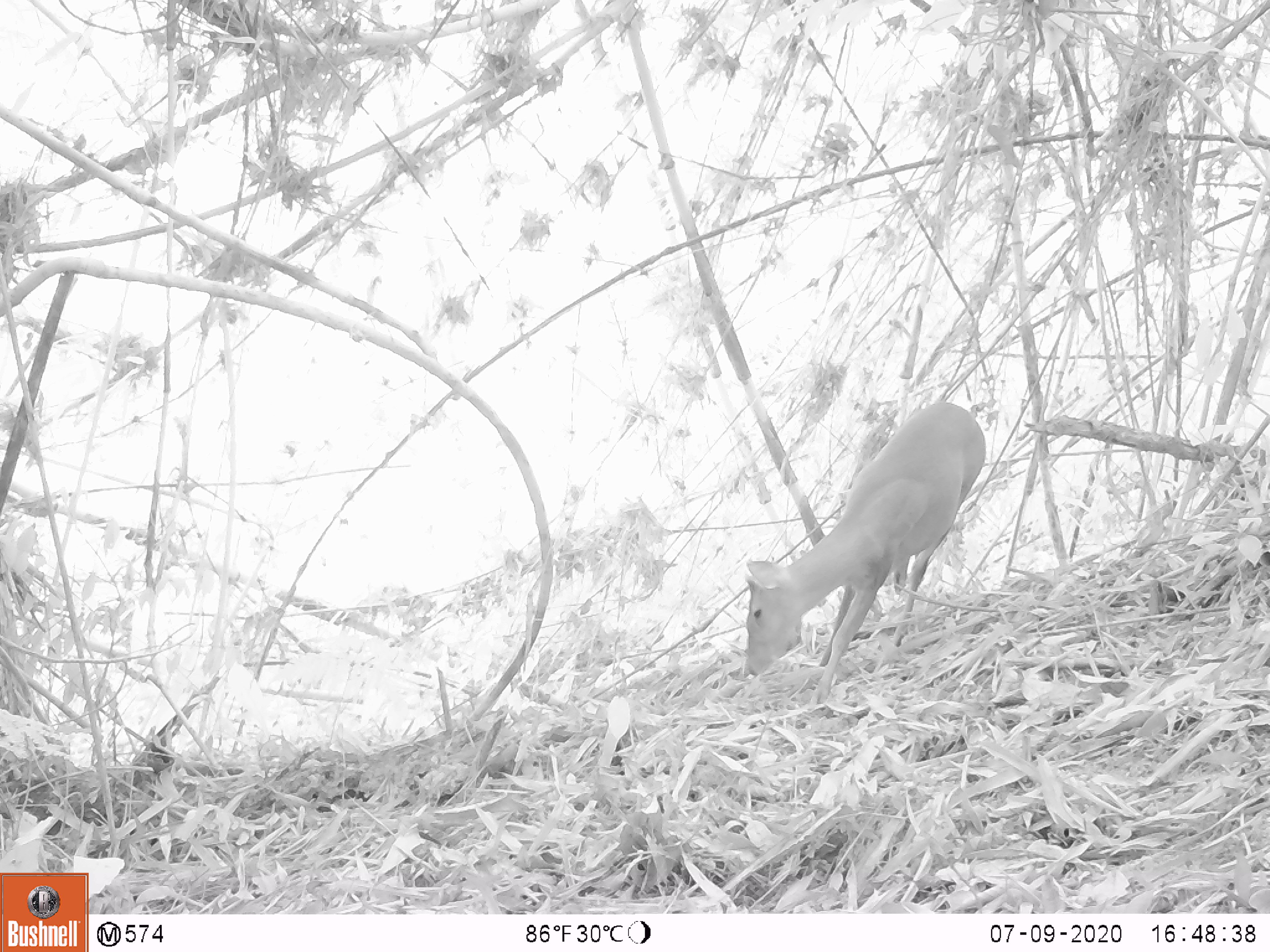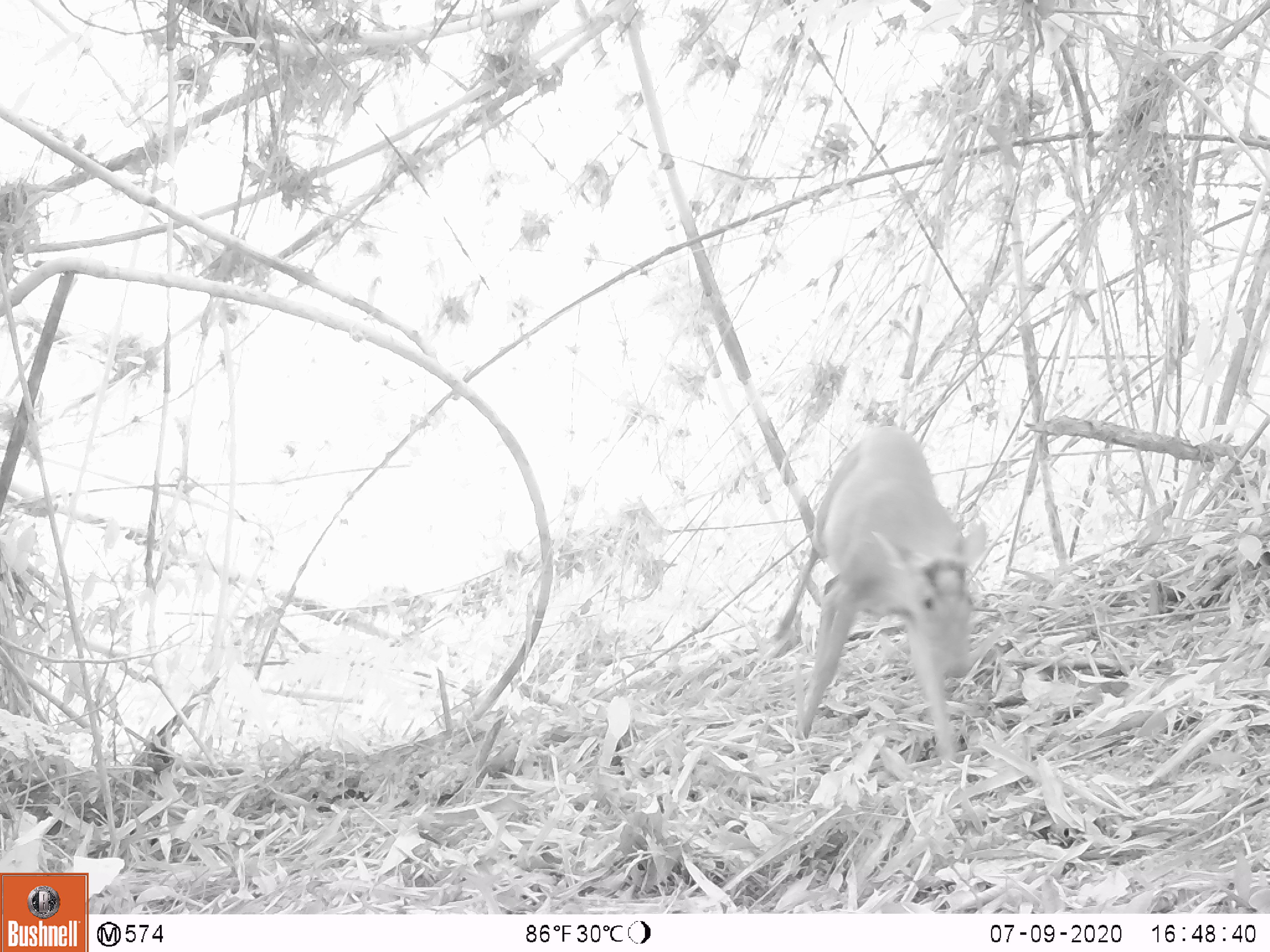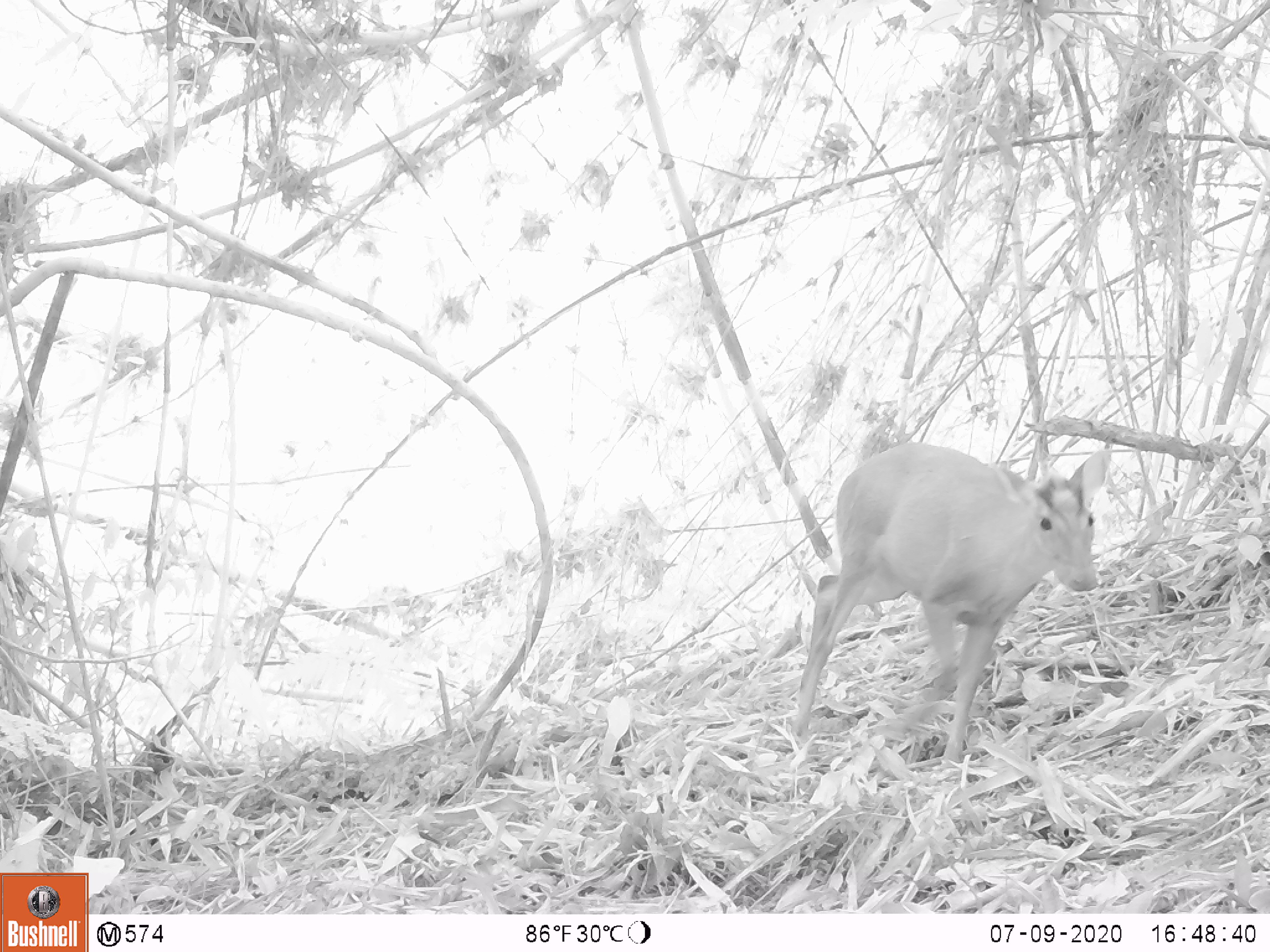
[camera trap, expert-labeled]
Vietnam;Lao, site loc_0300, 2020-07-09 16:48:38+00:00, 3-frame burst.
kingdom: Animalia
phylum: Chordata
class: Mammalia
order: Artiodactyla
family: Cervidae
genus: Muntiacus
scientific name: Muntiacus rooseveltorum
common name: roosevelt's muntjac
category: roosevelts muntjac group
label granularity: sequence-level